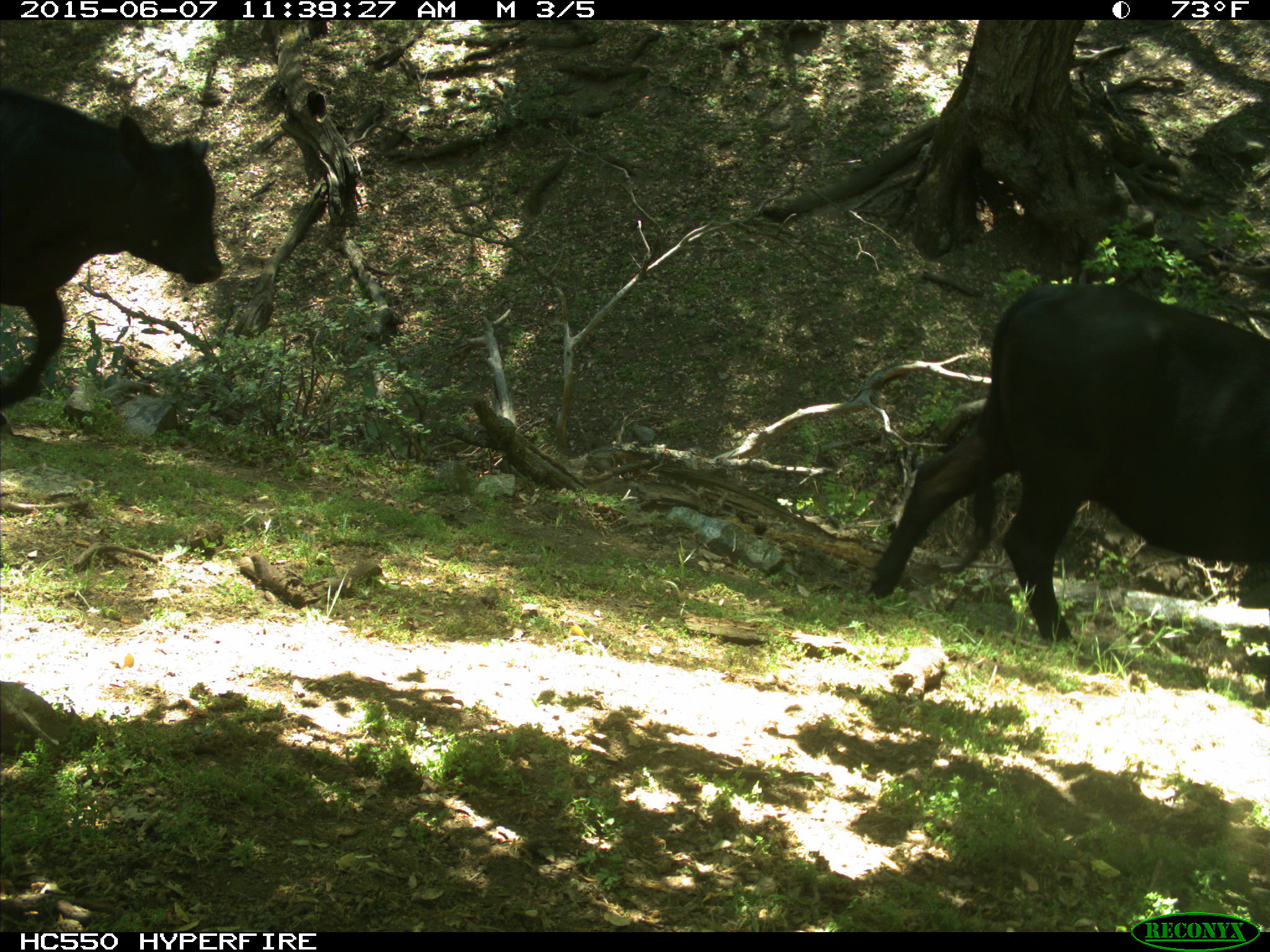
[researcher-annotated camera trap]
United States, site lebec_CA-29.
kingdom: Animalia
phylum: Chordata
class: Mammalia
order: Artiodactyla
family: Bovidae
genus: Bos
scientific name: Bos taurus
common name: domestic cow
Bos taurus (domestic cow).